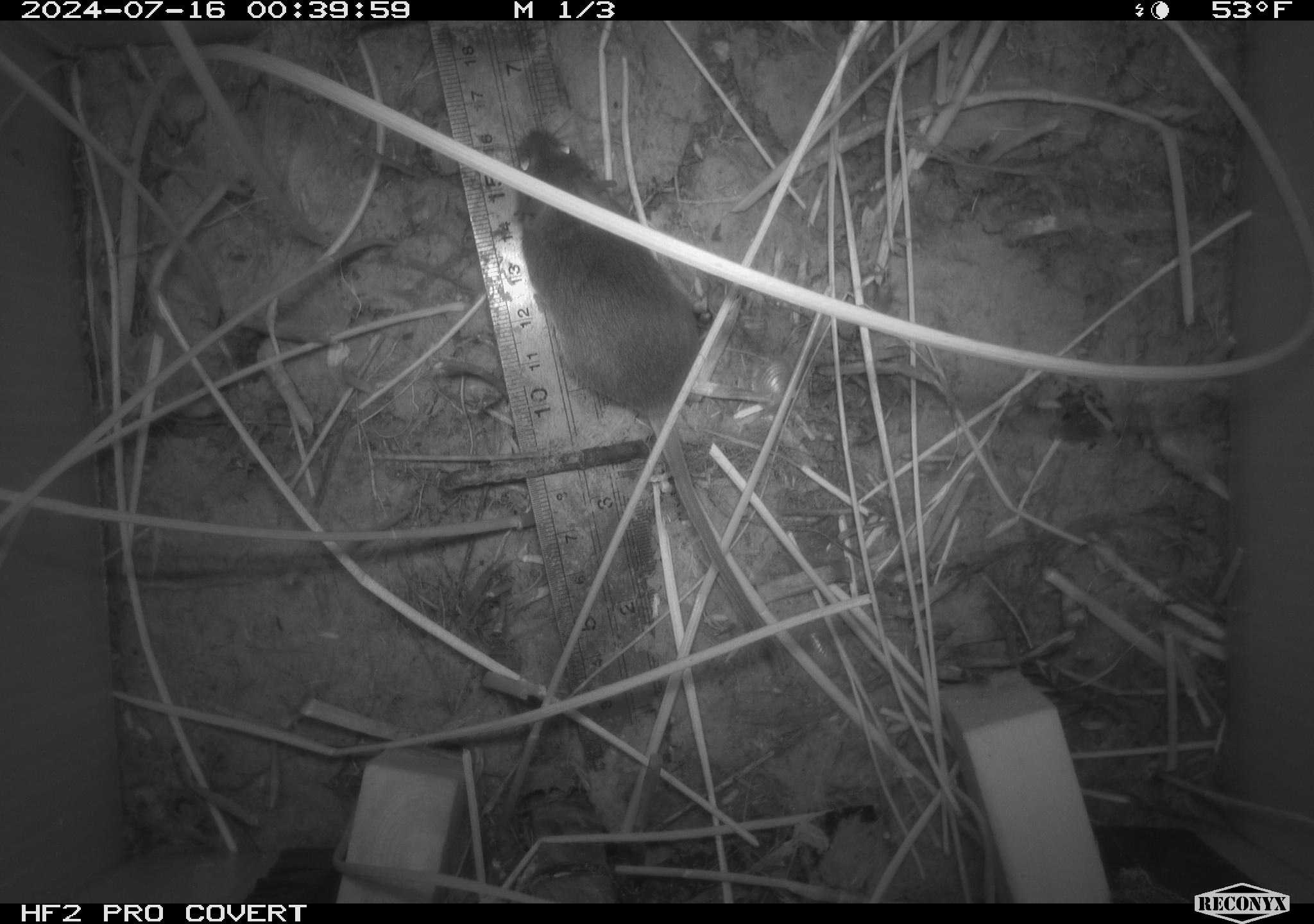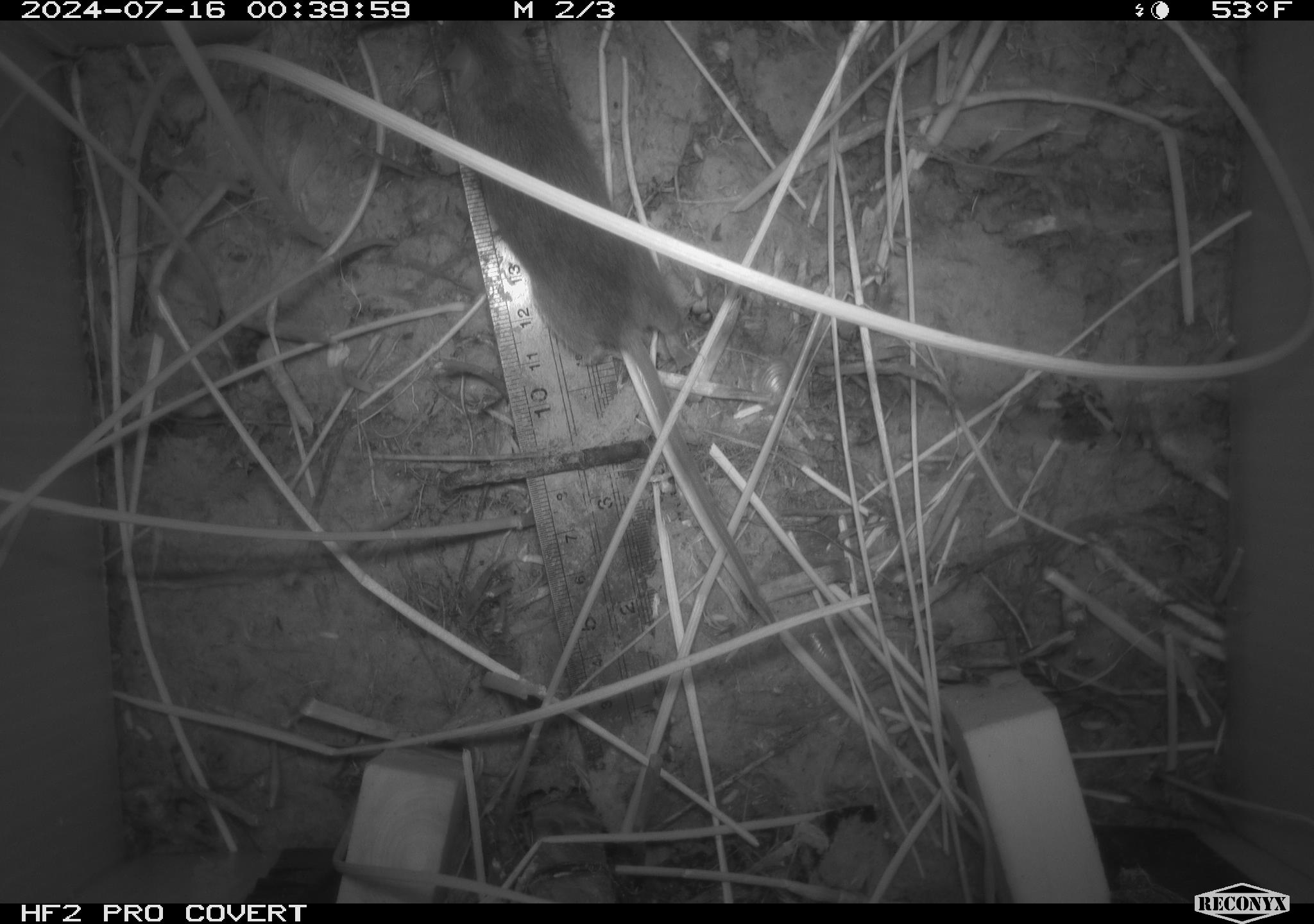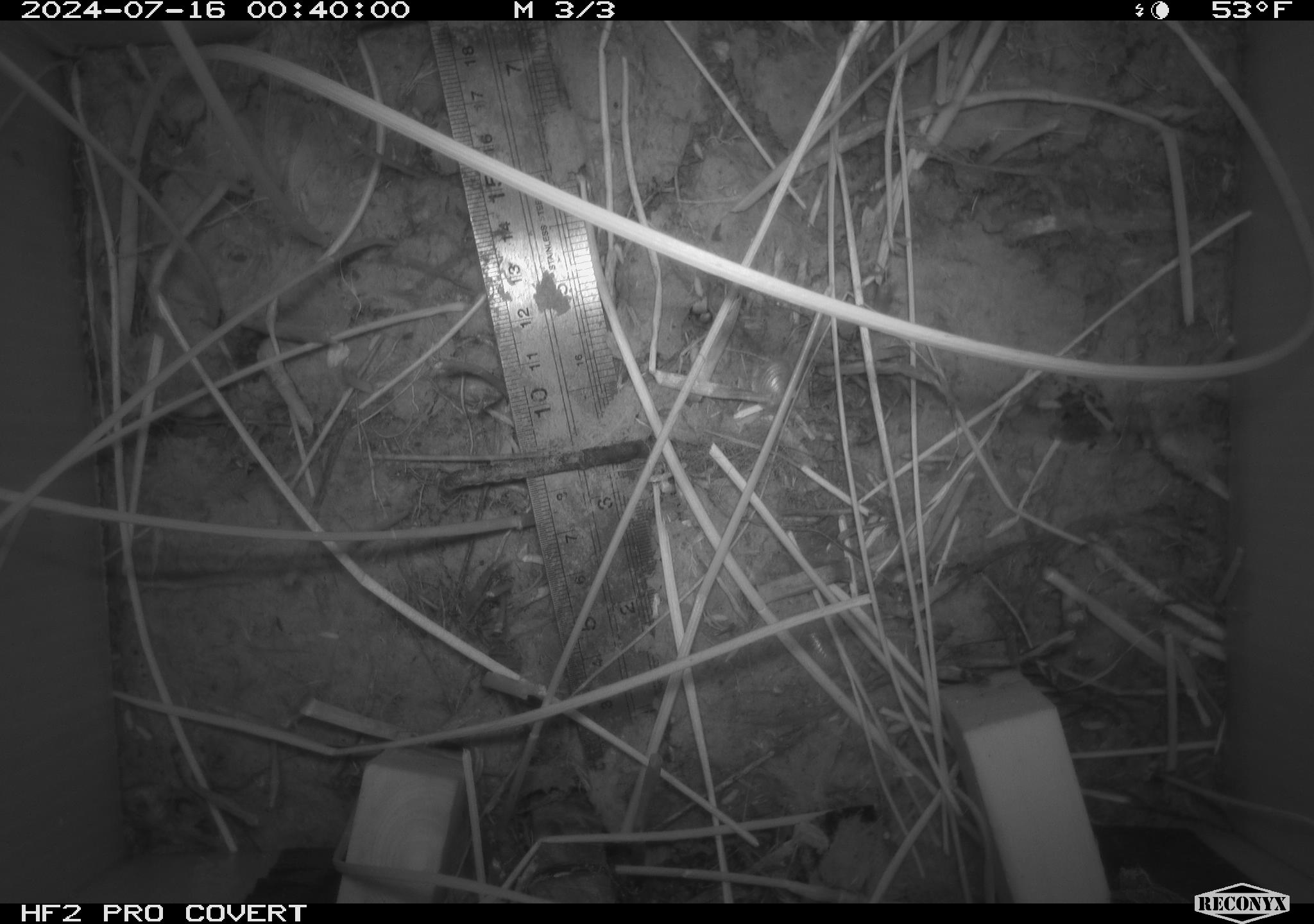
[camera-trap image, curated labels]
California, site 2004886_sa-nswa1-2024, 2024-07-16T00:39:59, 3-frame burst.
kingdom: Animalia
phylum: Chordata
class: Mammalia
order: Rodentia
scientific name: Rodentia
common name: rodent